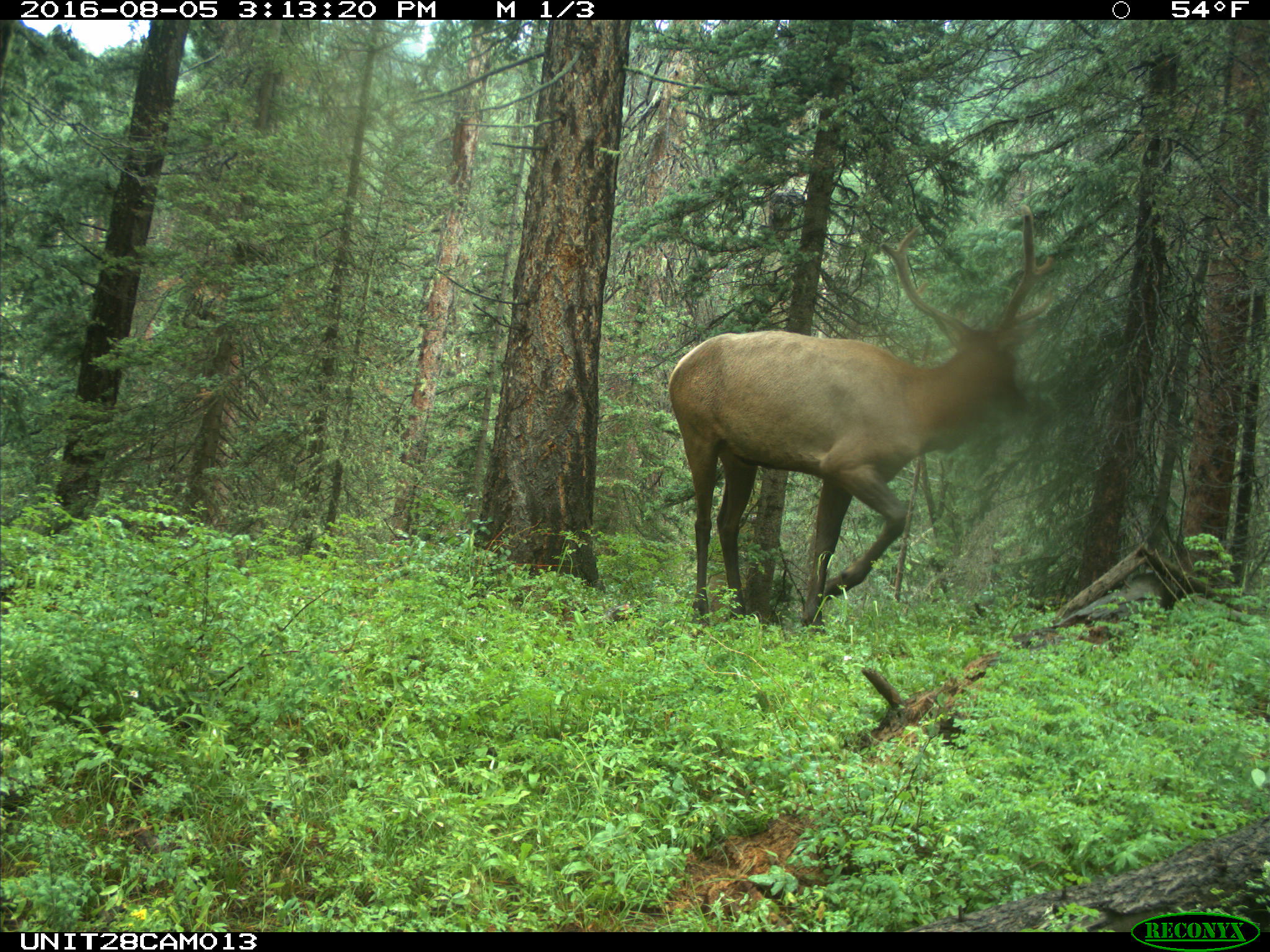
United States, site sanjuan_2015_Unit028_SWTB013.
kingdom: Animalia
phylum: Chordata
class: Mammalia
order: Artiodactyla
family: Cervidae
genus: Cervus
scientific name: Cervus elaphus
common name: red deer